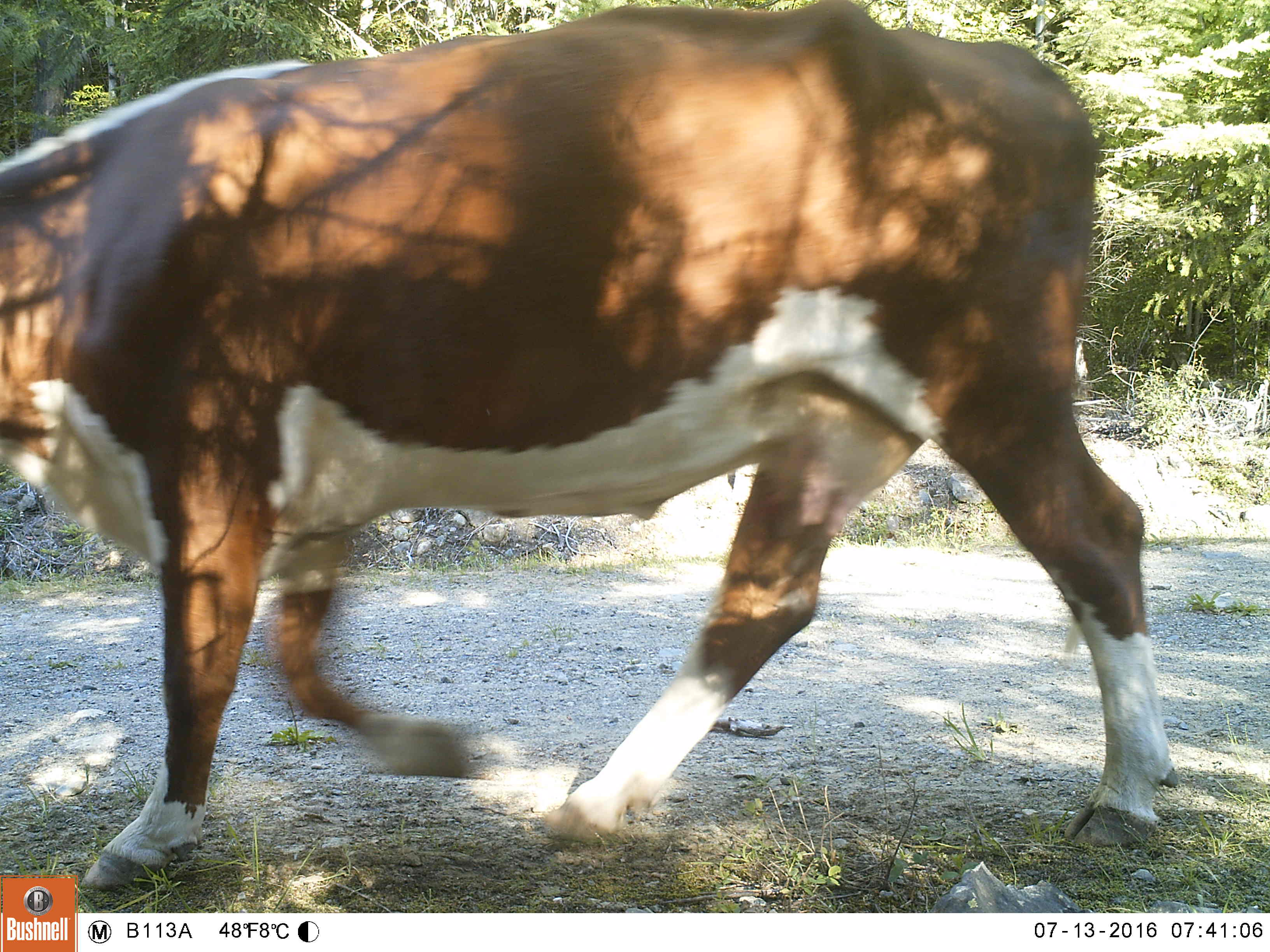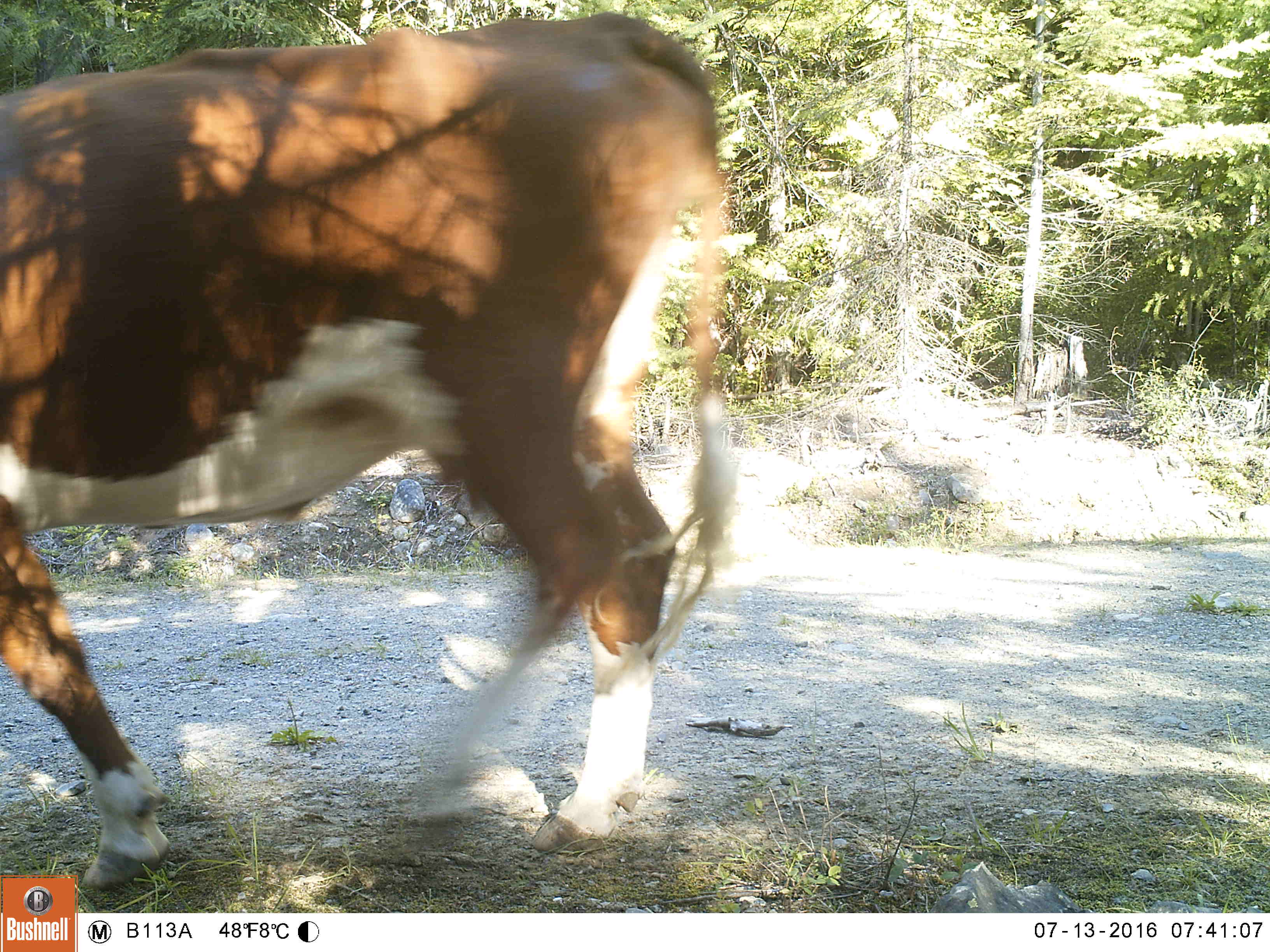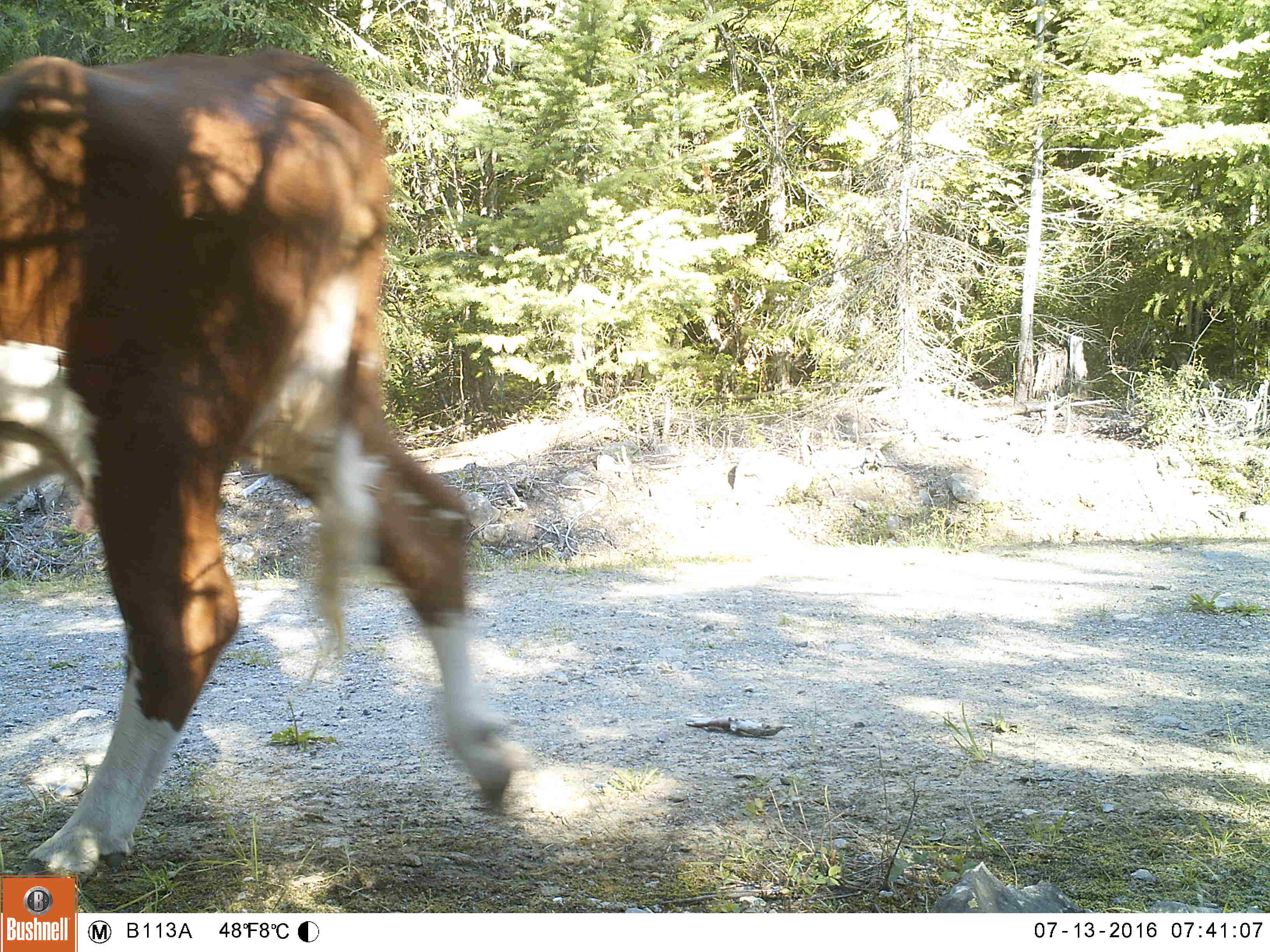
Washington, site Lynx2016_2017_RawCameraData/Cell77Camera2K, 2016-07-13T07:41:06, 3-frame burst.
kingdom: Animalia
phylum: Chordata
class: Mammalia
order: Artiodactyla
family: Bovidae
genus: Bos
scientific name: Bos taurus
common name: domestic cattle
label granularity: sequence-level